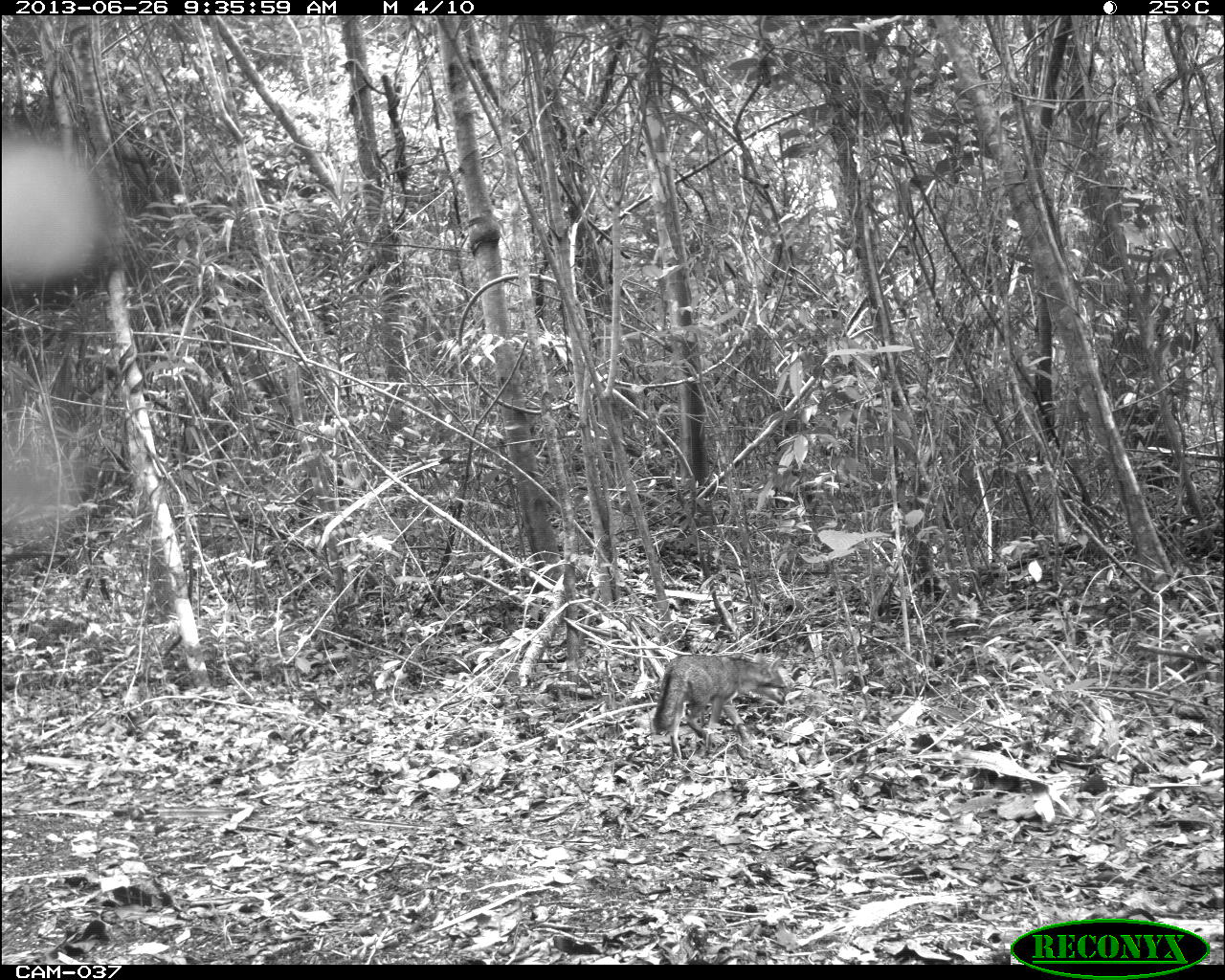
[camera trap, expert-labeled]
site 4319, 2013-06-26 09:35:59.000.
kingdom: Animalia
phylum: Chordata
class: Mammalia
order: Carnivora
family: Canidae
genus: Urocyon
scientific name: Urocyon cinereoargenteus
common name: gray fox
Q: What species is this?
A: Urocyon cinereoargenteus (gray fox).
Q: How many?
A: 1.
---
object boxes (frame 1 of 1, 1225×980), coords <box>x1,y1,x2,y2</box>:
urocyon cinereoargenteus: <box>652,653,786,758</box>